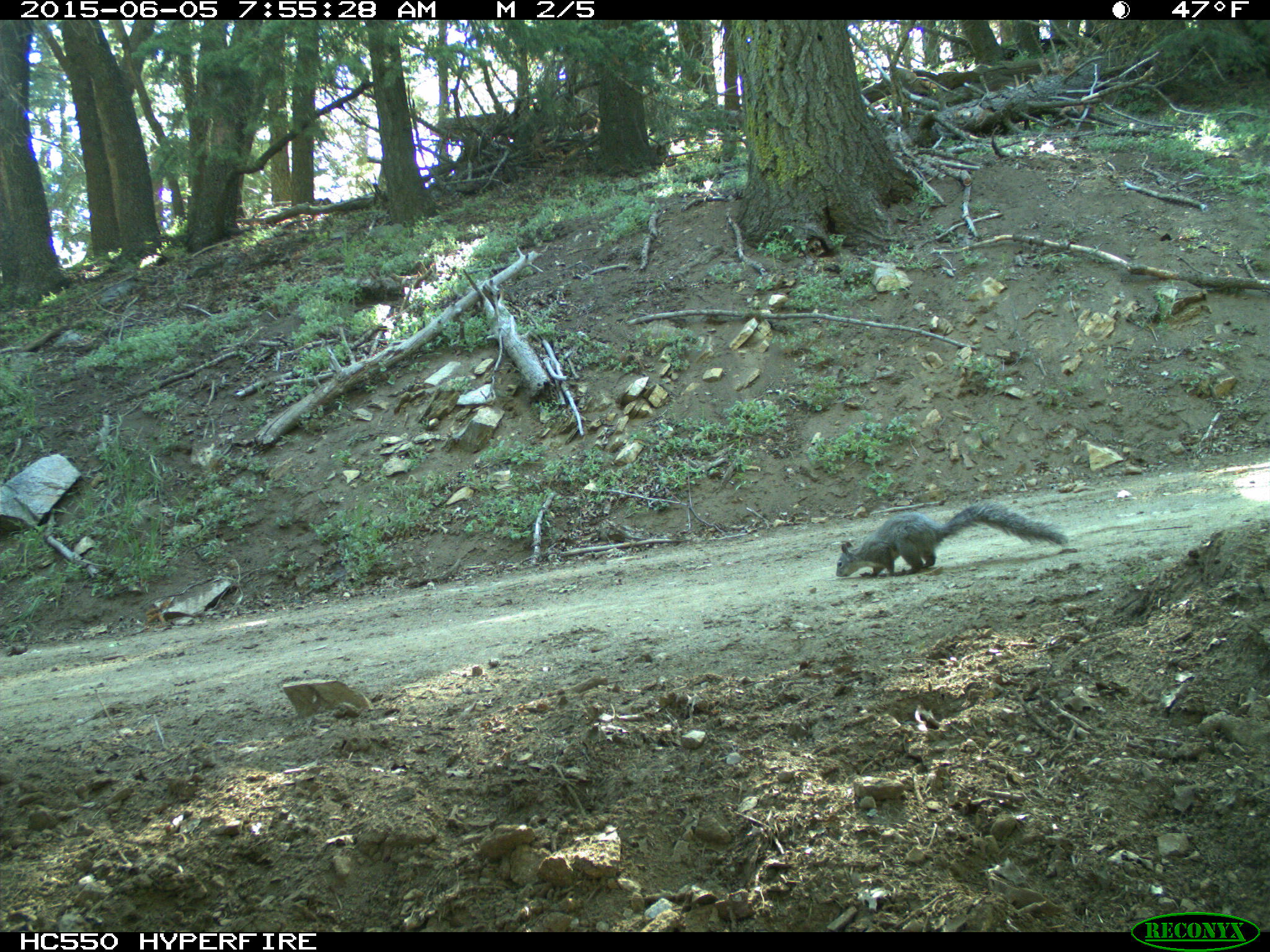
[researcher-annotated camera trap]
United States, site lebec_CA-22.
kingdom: Animalia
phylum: Chordata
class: Mammalia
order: Rodentia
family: Sciuridae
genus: Sciurus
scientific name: Sciurus carolinensis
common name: eastern gray squirrel